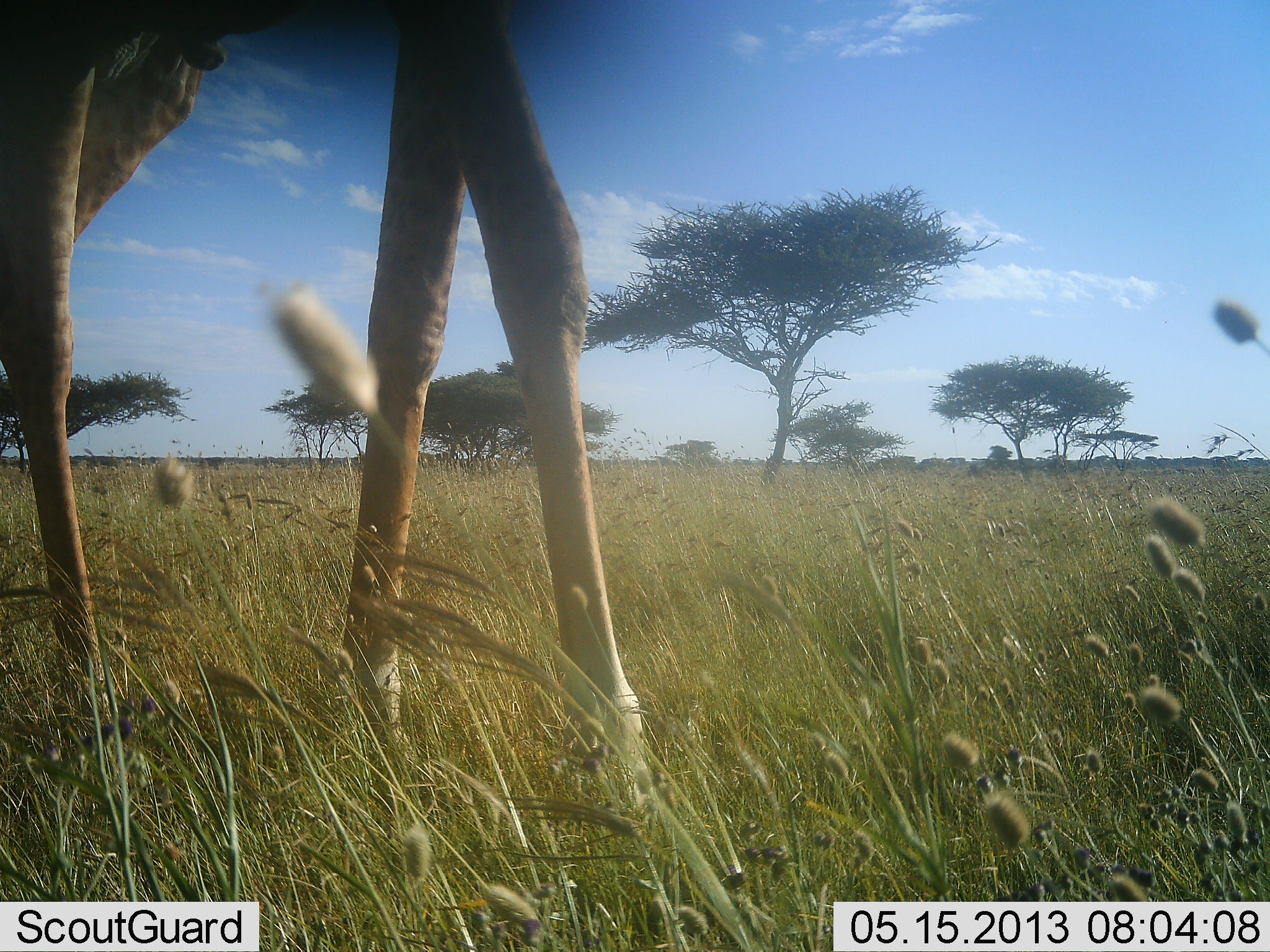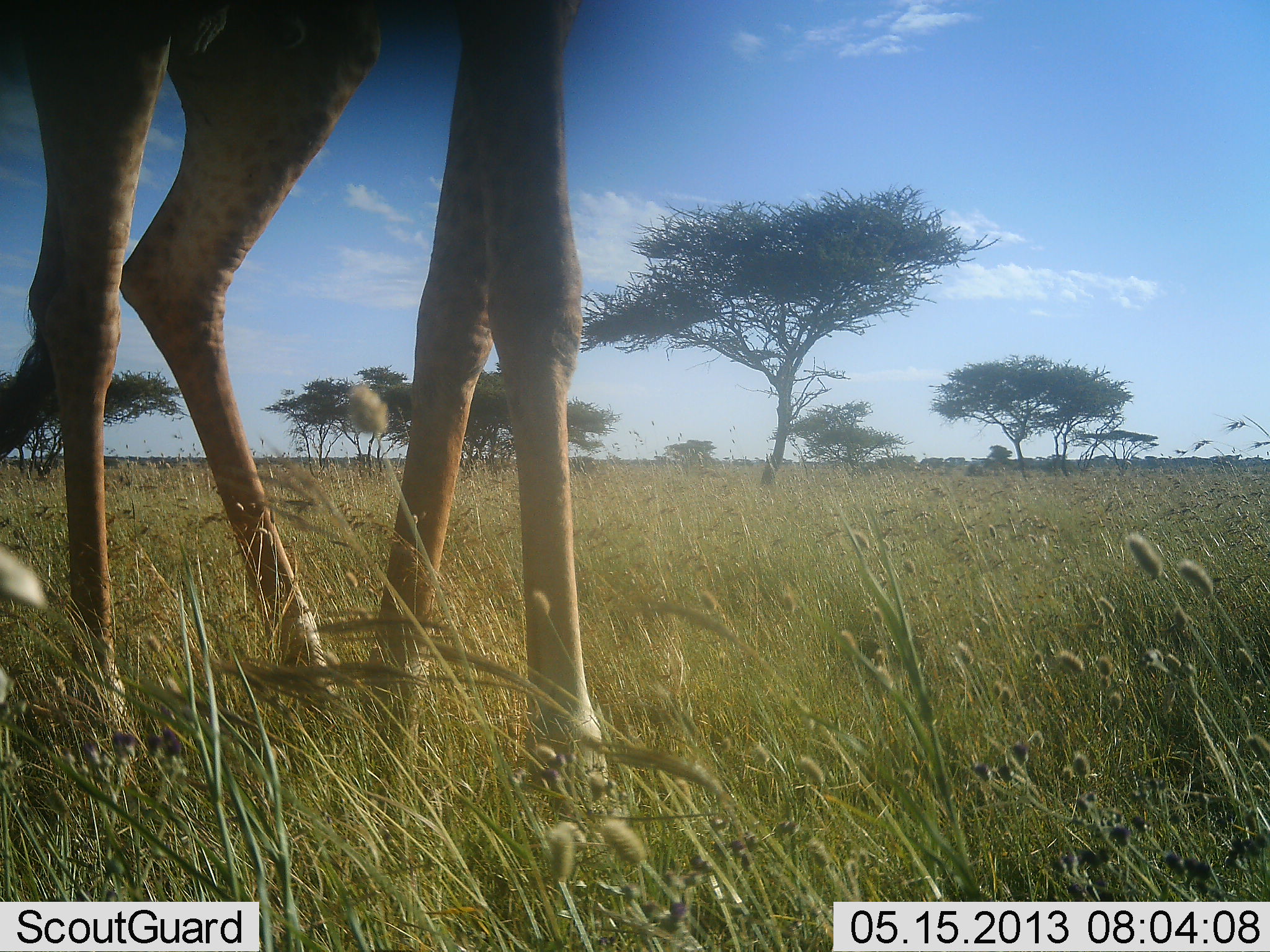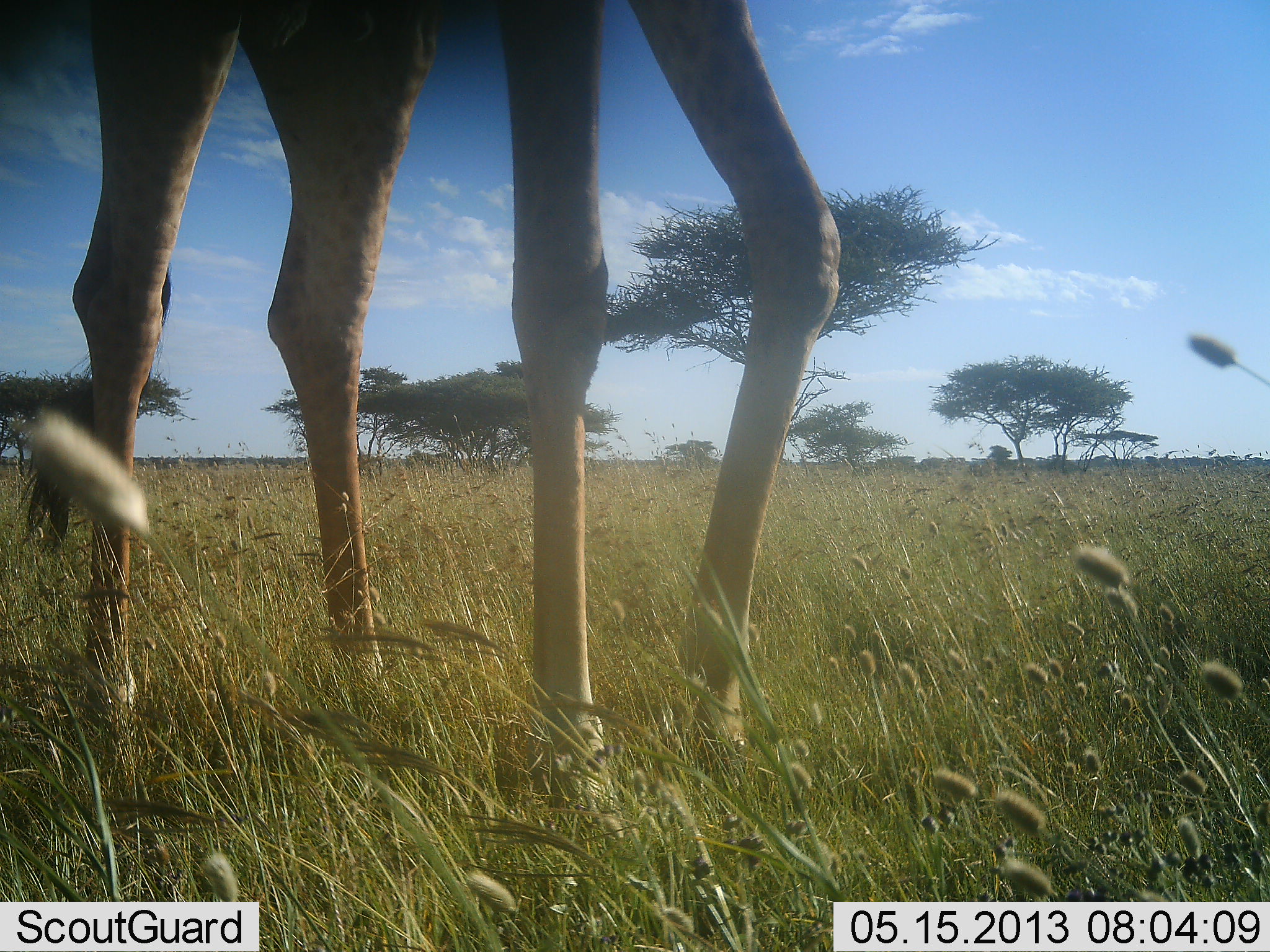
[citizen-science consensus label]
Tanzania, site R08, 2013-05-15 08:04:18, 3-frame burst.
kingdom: Animalia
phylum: Chordata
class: Mammalia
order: Artiodactyla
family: Giraffidae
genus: Giraffa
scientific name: Giraffa camelopardalis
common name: giraffe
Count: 1.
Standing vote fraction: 17%.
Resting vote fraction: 0%.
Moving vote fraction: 83%.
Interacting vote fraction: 0%.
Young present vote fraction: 0%.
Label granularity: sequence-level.